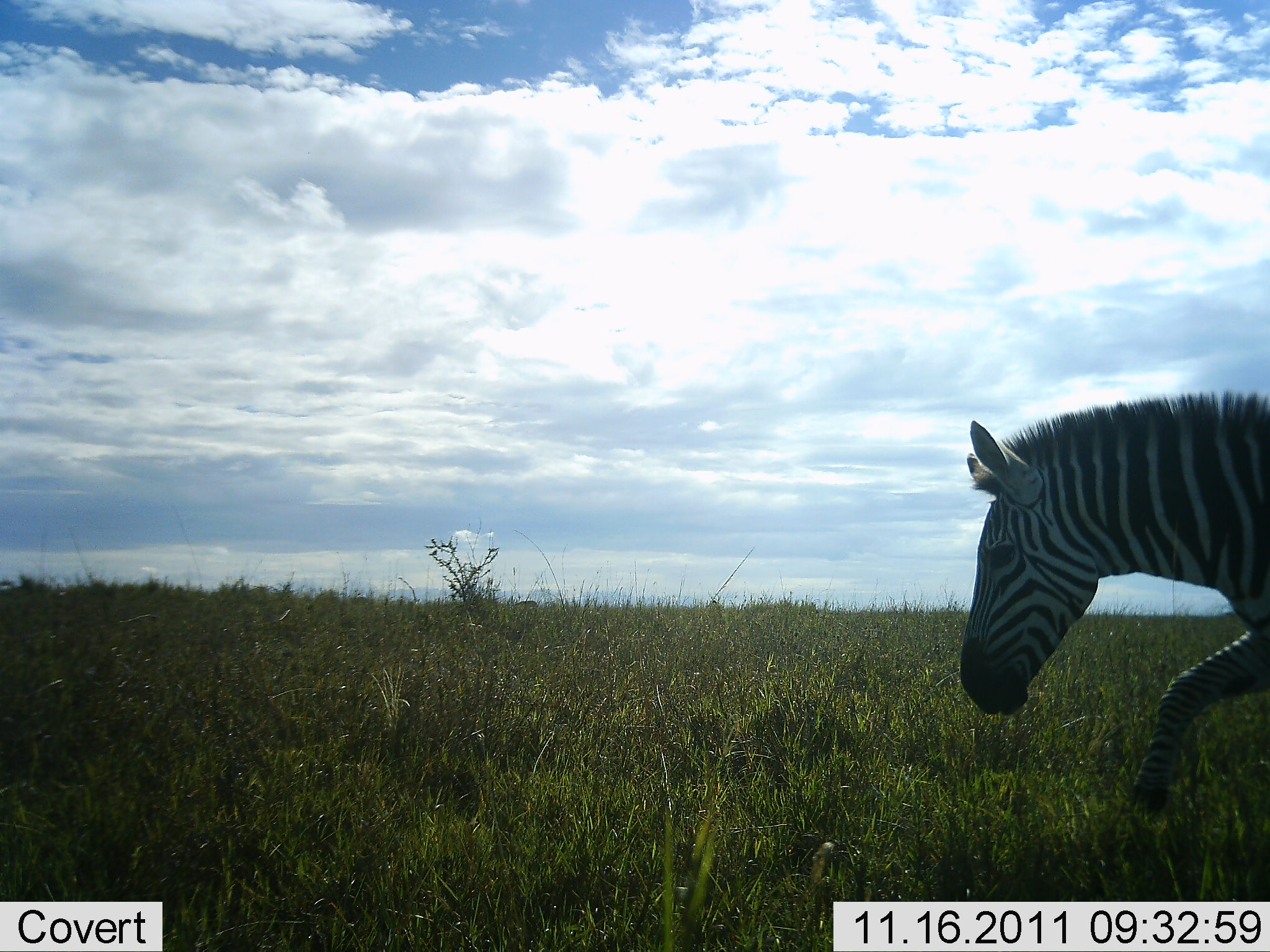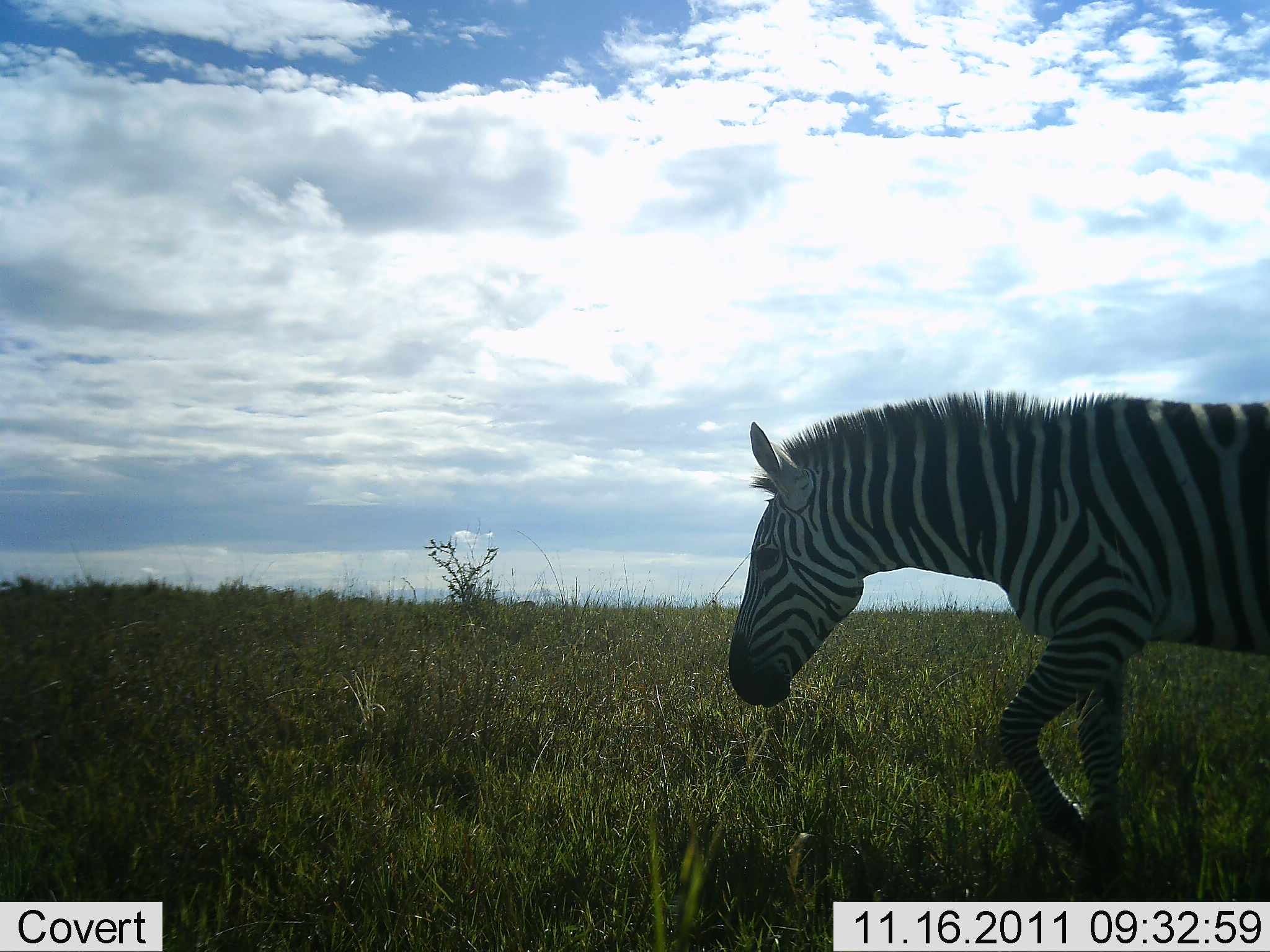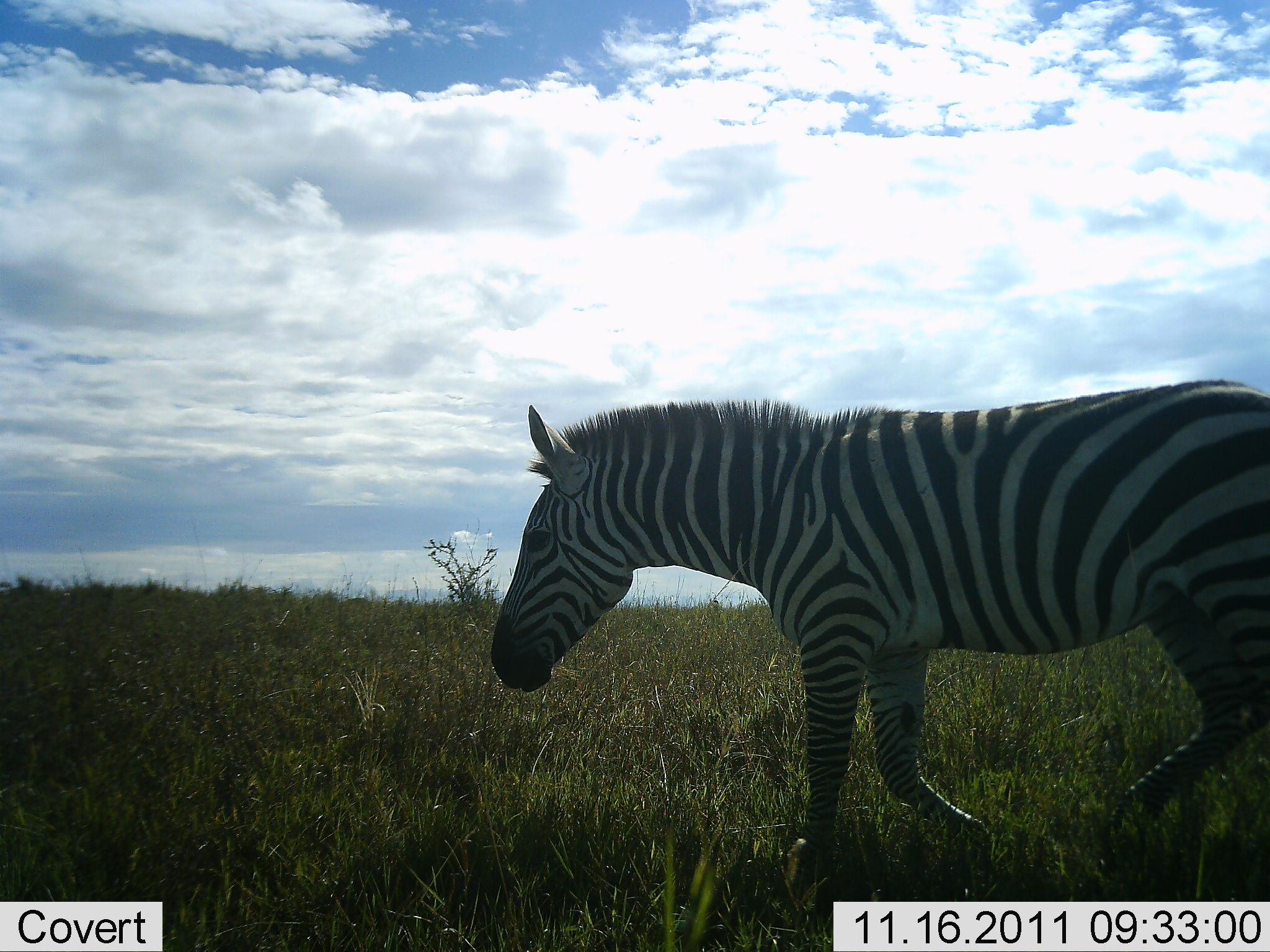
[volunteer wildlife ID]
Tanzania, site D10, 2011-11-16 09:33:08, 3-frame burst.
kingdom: Animalia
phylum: Chordata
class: Mammalia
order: Perissodactyla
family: Equidae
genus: Equus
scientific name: Equus quagga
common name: plains zebra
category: zebra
Zebra (plains zebra) (Equus quagga), count 1. Behavior (volunteer vote fractions): standing 0%, resting 0%, moving 100%, interacting 0%. Young present (vote fraction): 0%. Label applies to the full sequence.